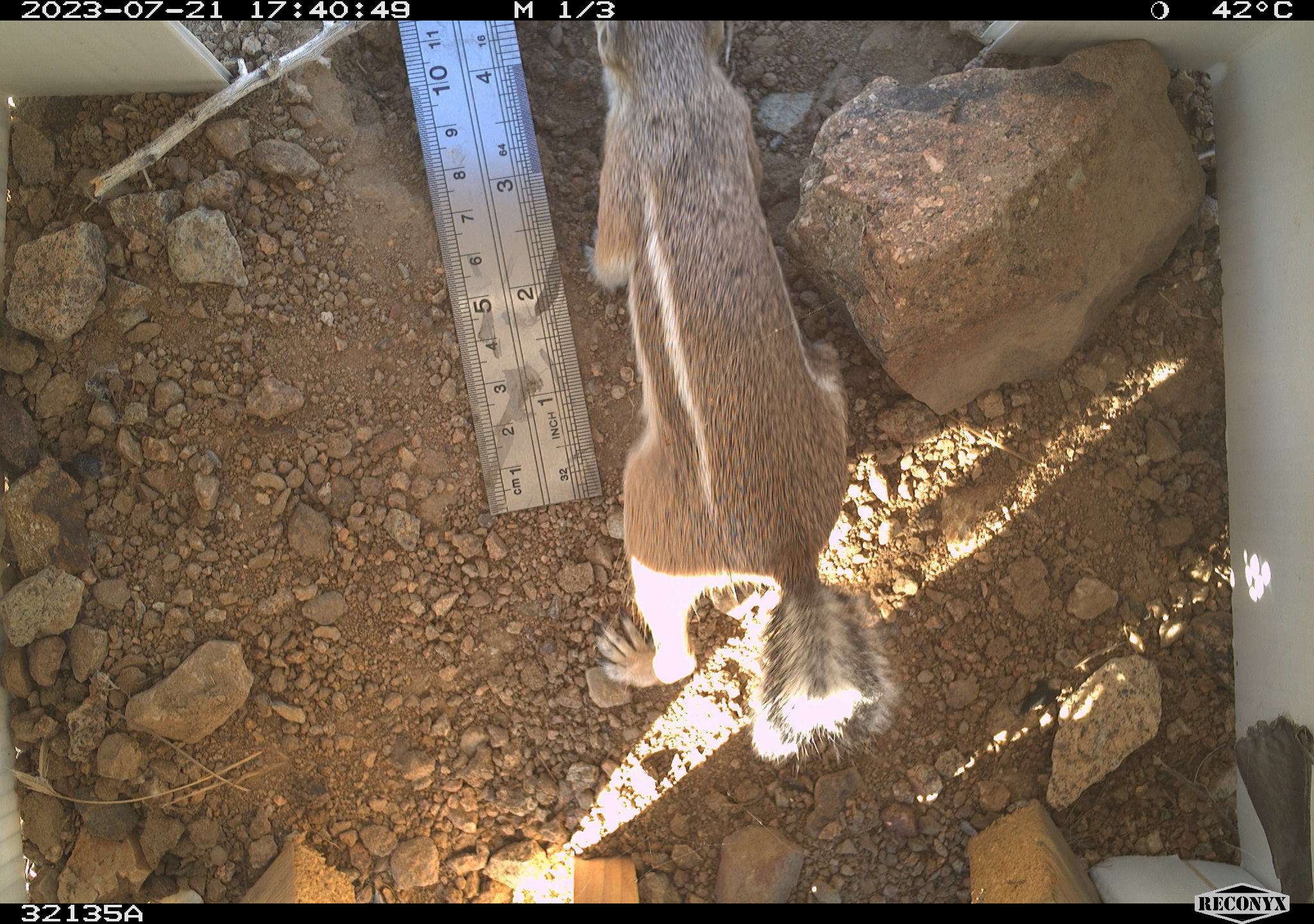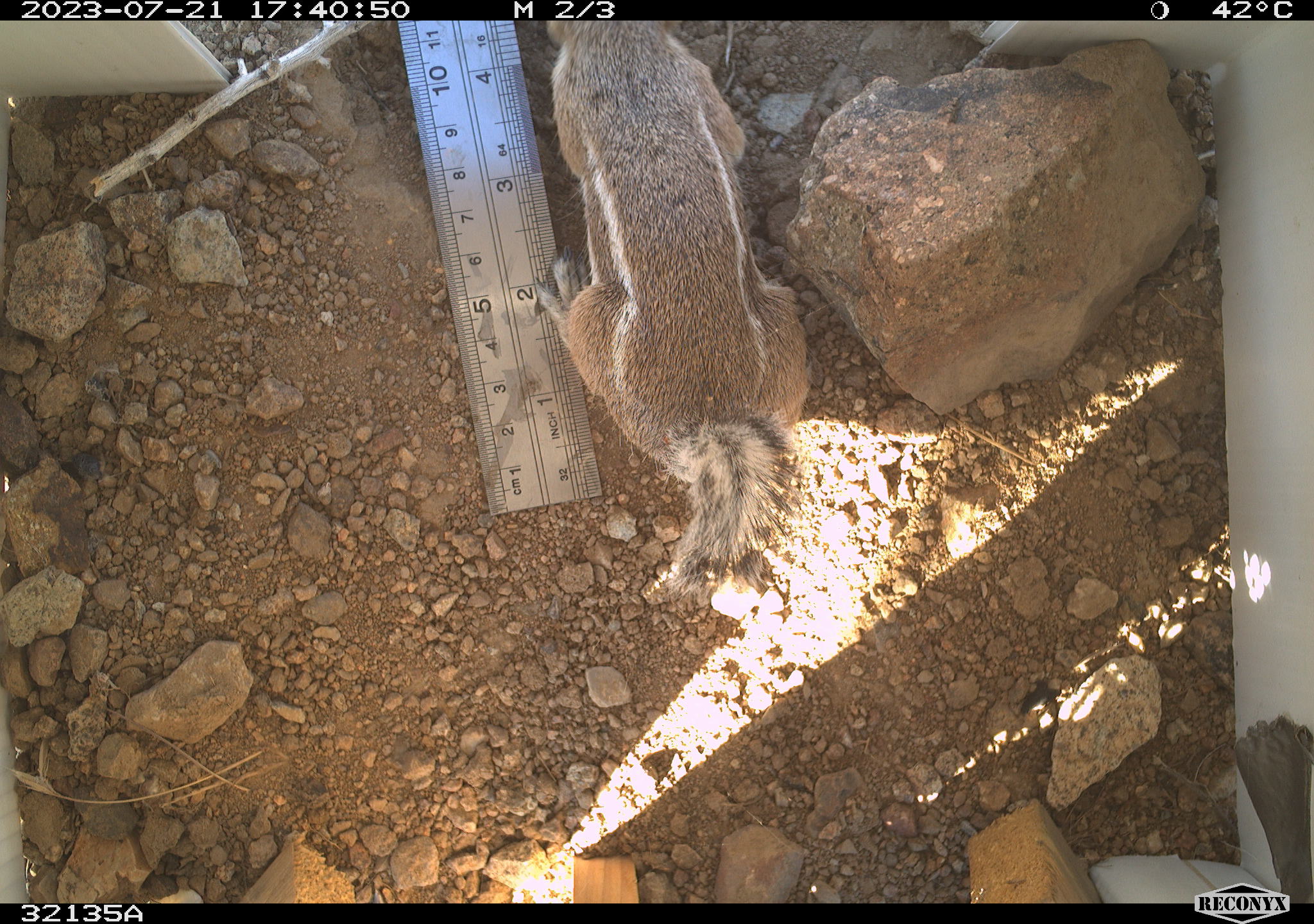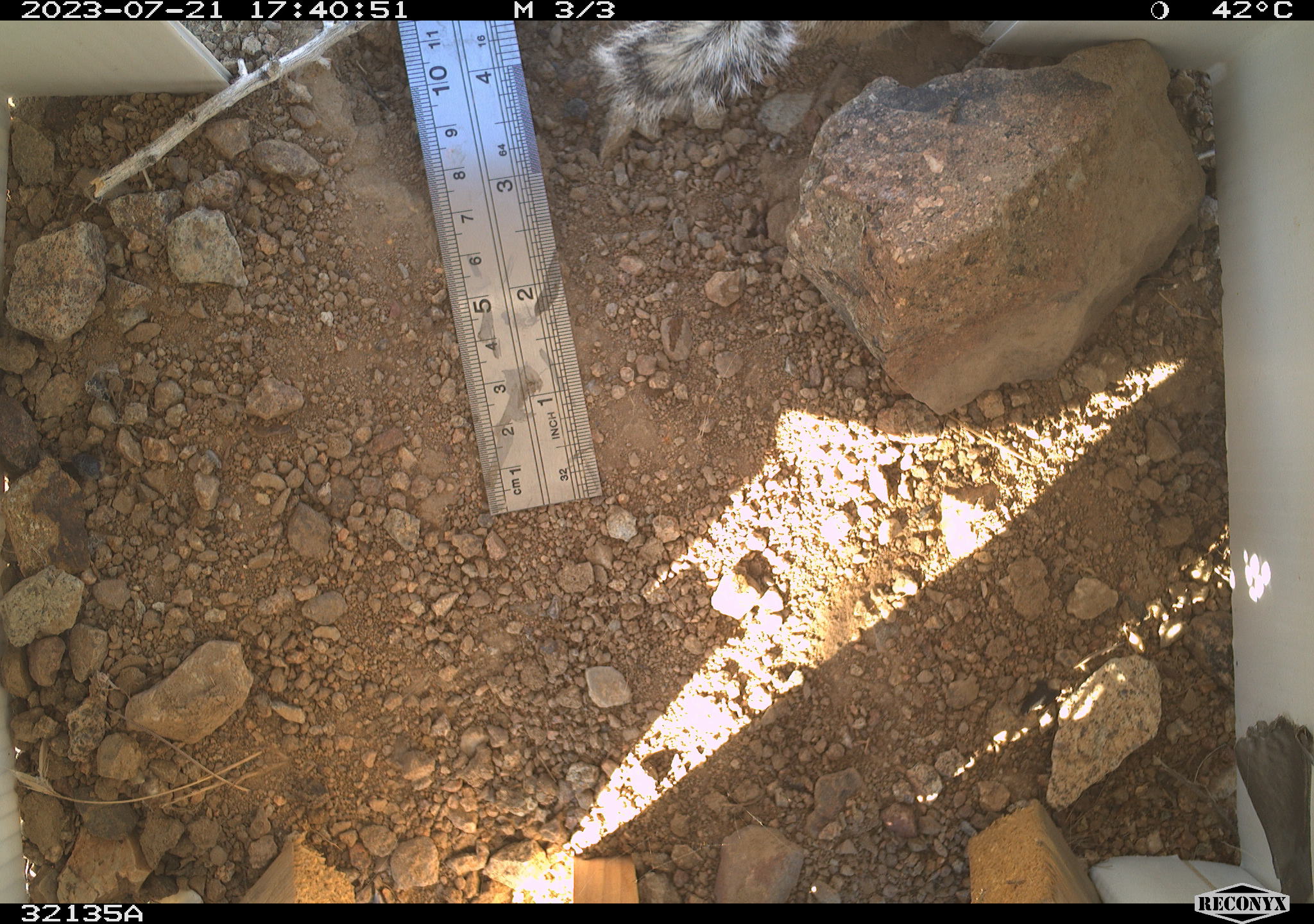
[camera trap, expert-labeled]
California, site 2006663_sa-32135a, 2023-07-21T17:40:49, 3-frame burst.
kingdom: Animalia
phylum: Chordata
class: Mammalia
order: Rodentia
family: Sciuridae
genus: Ammospermophilus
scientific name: Ammospermophilus leucurus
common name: white-tailed antelope squirrel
White-tailed antelope squirrel (Ammospermophilus leucurus).